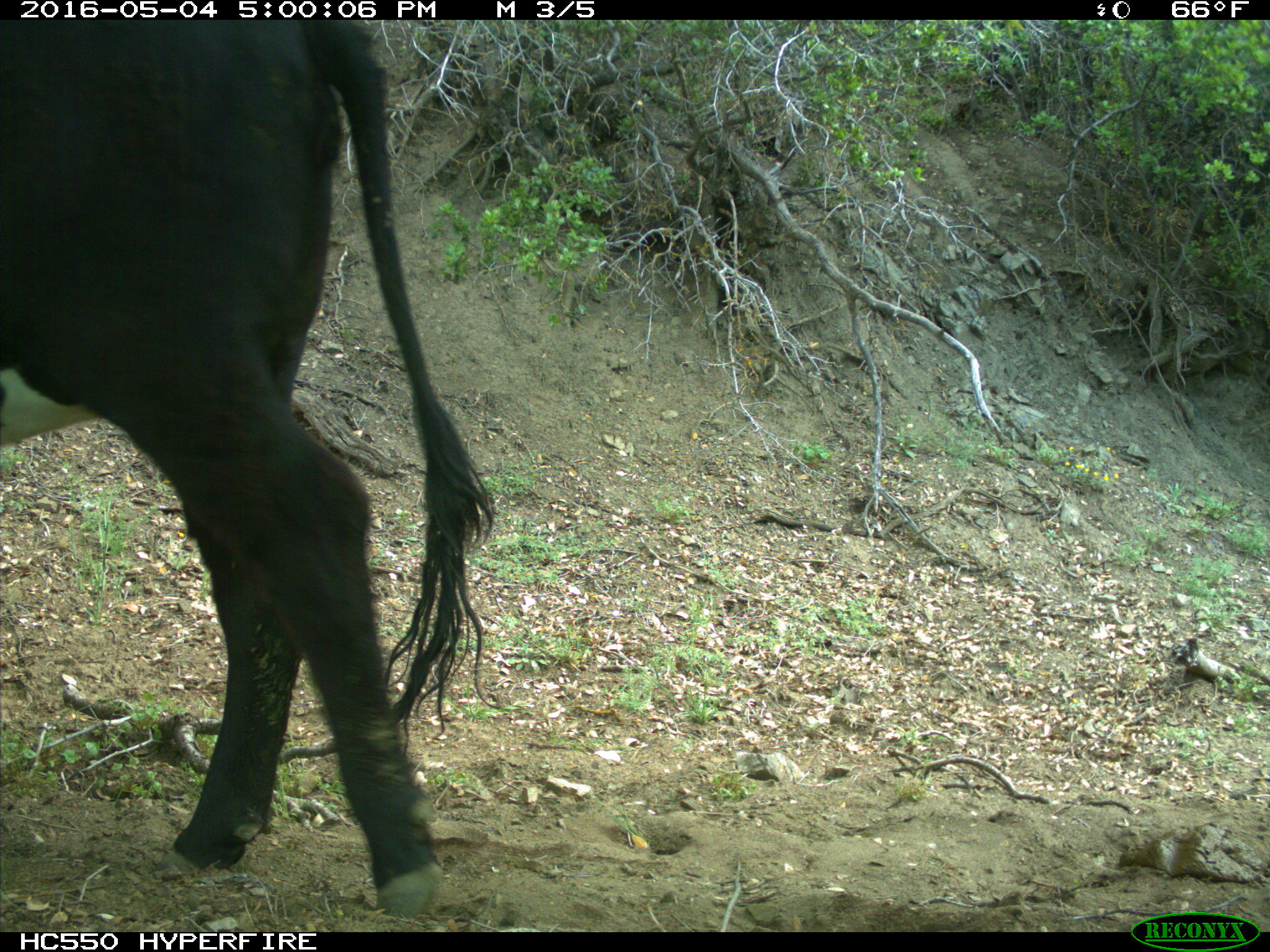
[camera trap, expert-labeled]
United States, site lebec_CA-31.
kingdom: Animalia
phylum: Chordata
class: Mammalia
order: Artiodactyla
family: Bovidae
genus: Bos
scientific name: Bos taurus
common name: domestic cow